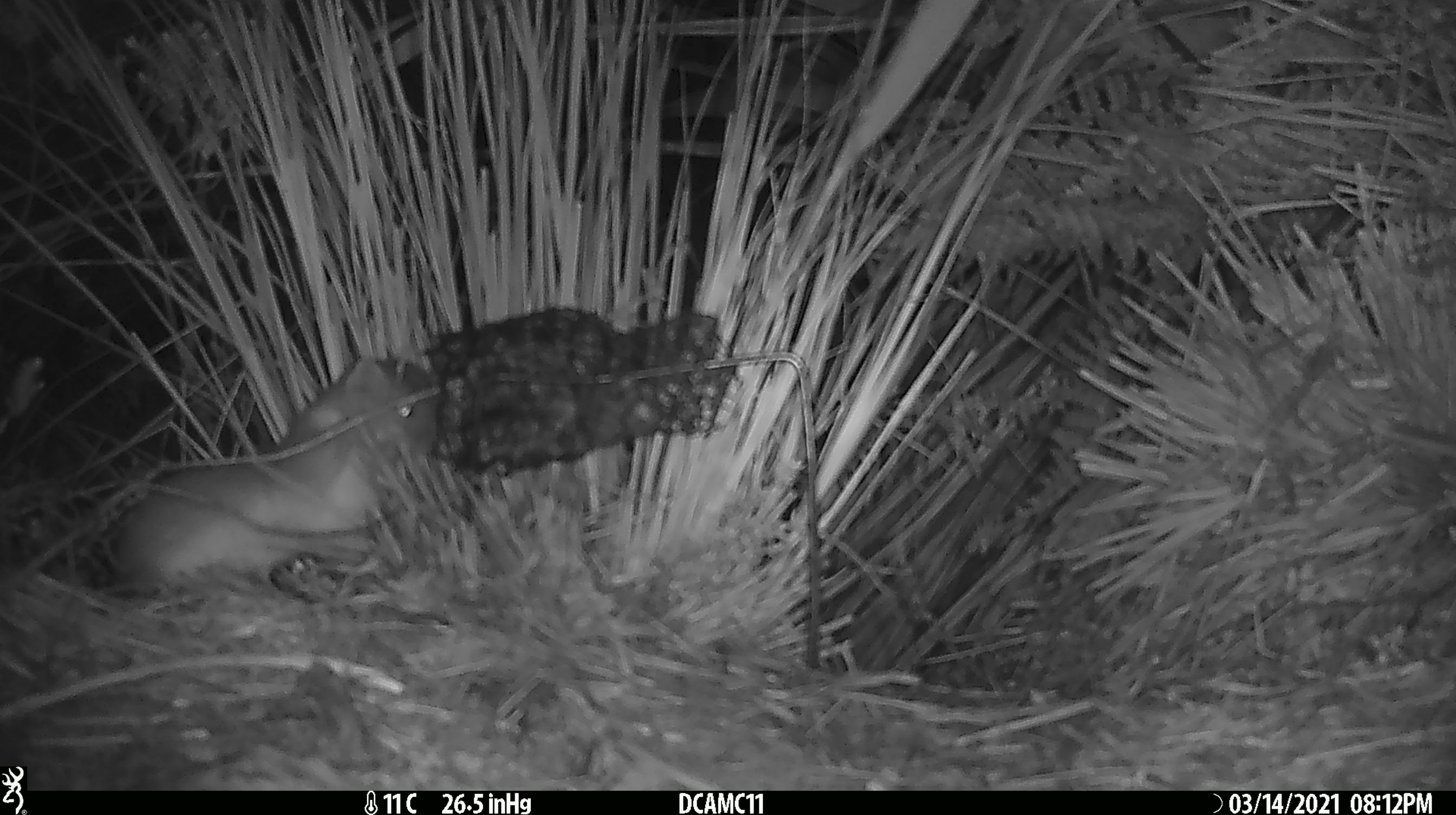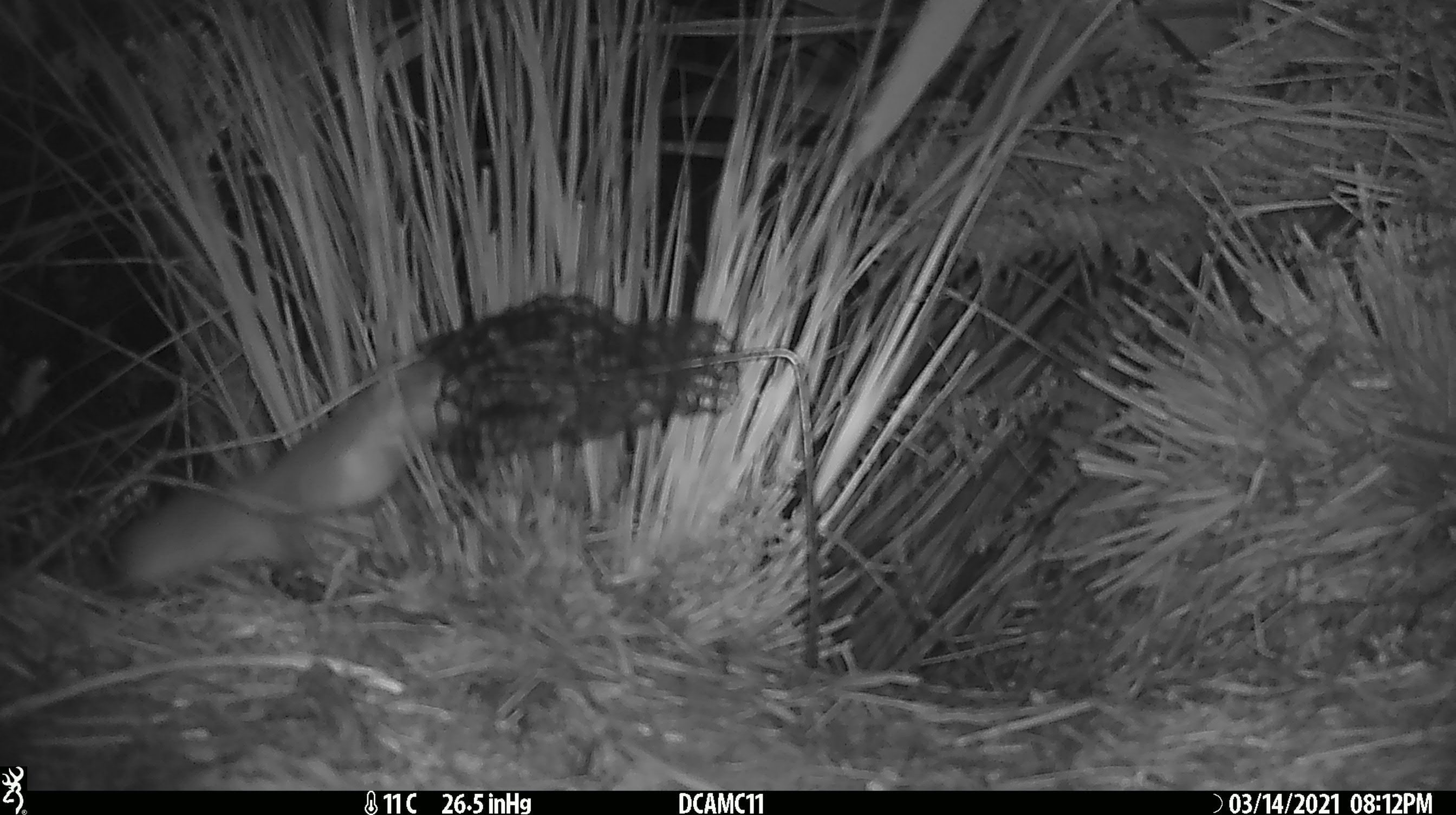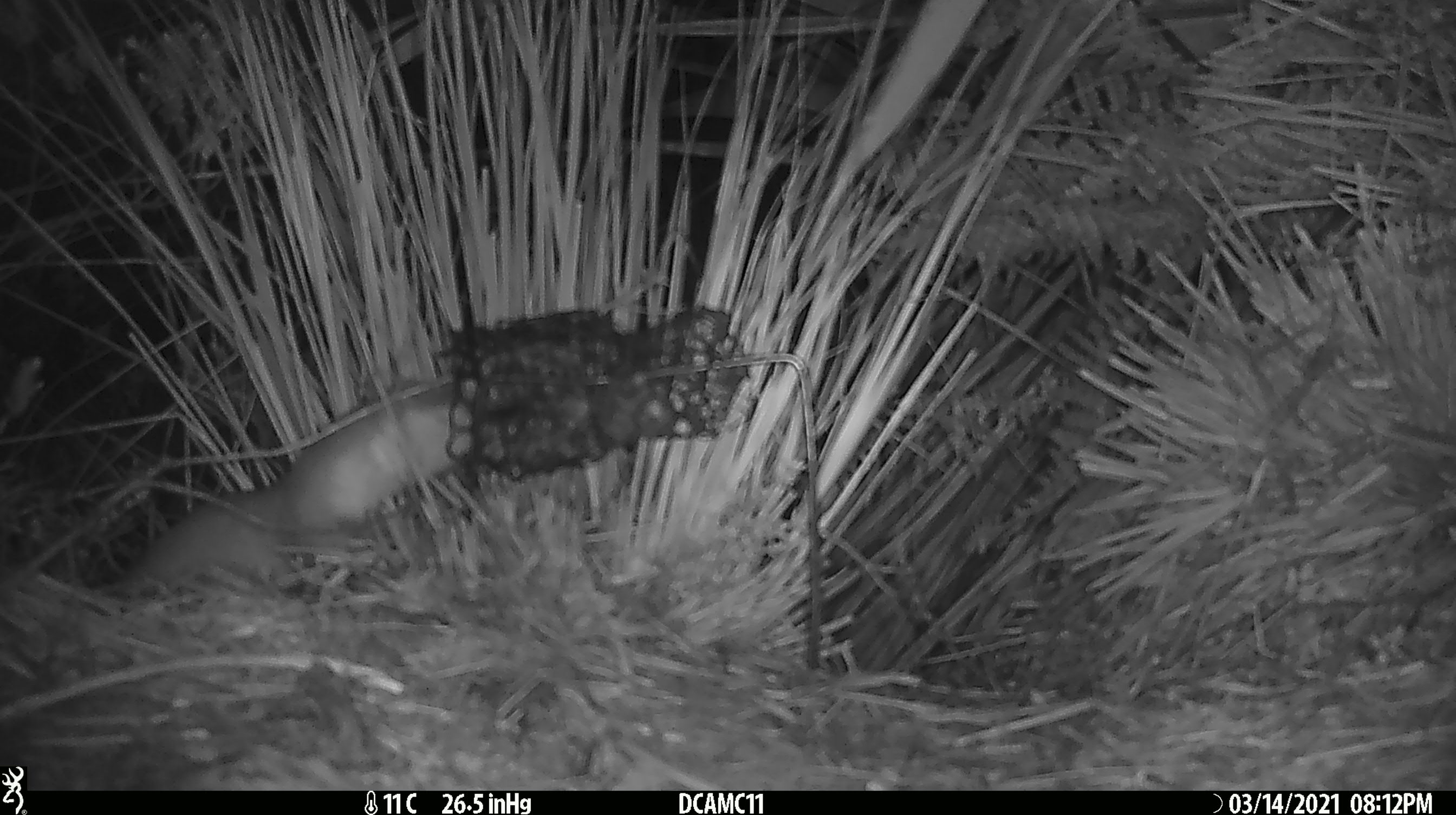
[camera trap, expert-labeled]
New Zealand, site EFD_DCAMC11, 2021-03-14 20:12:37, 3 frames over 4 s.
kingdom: Animalia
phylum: Chordata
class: Mammalia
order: Carnivora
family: Mustelidae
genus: Mustela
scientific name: Mustela erminea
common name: stoat